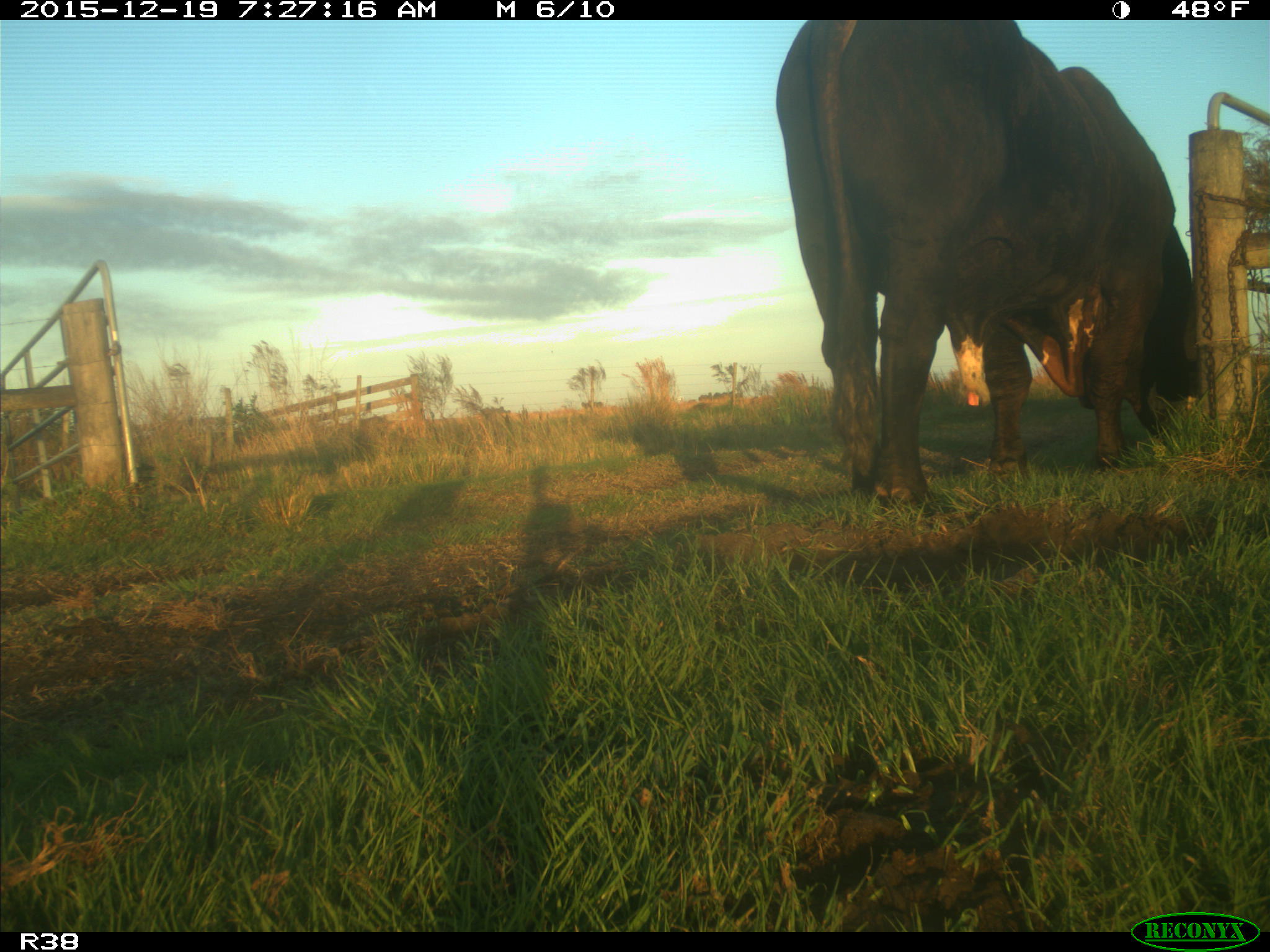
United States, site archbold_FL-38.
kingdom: Animalia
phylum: Chordata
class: Mammalia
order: Artiodactyla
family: Bovidae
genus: Bos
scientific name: Bos taurus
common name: domestic cow